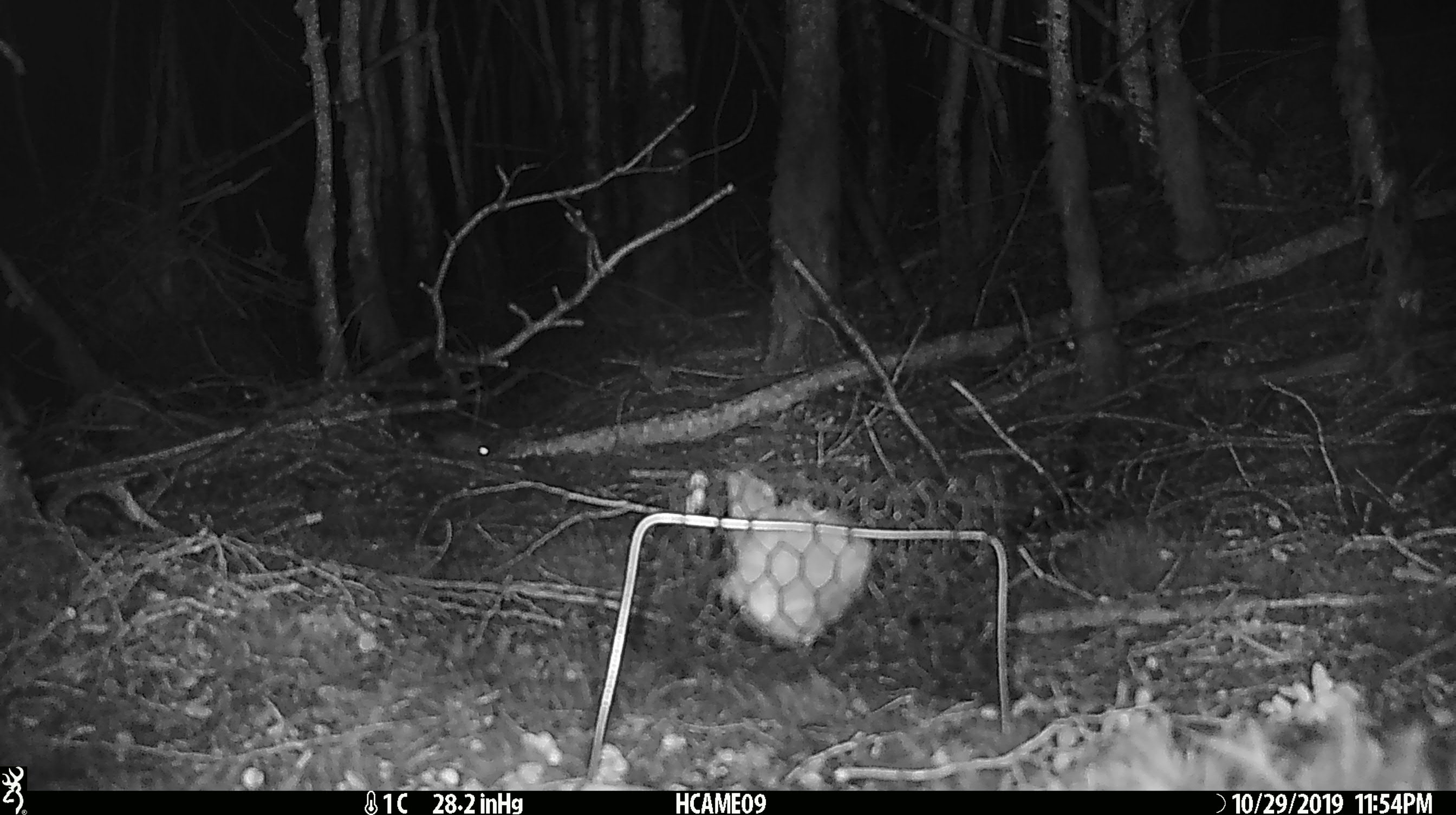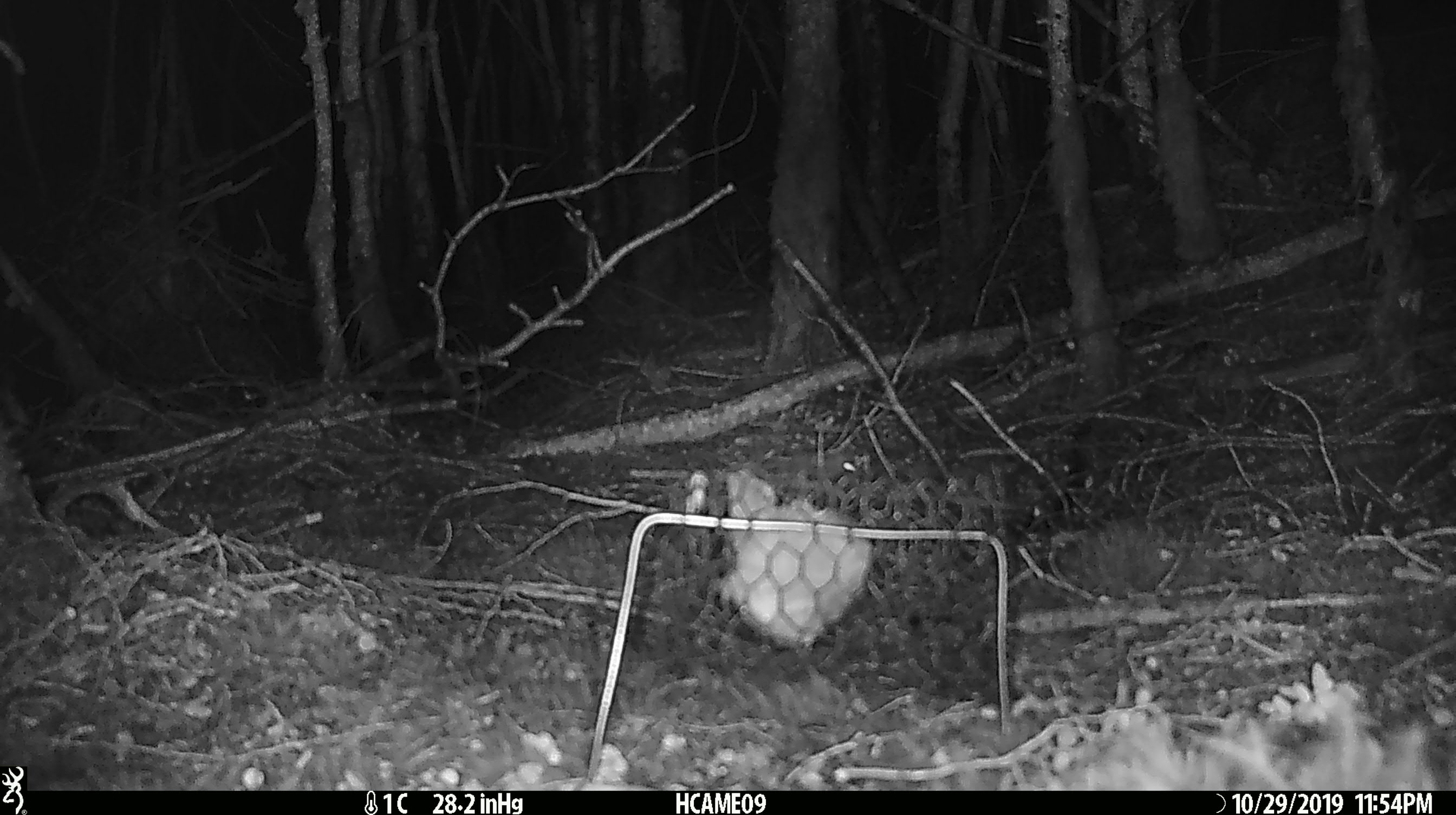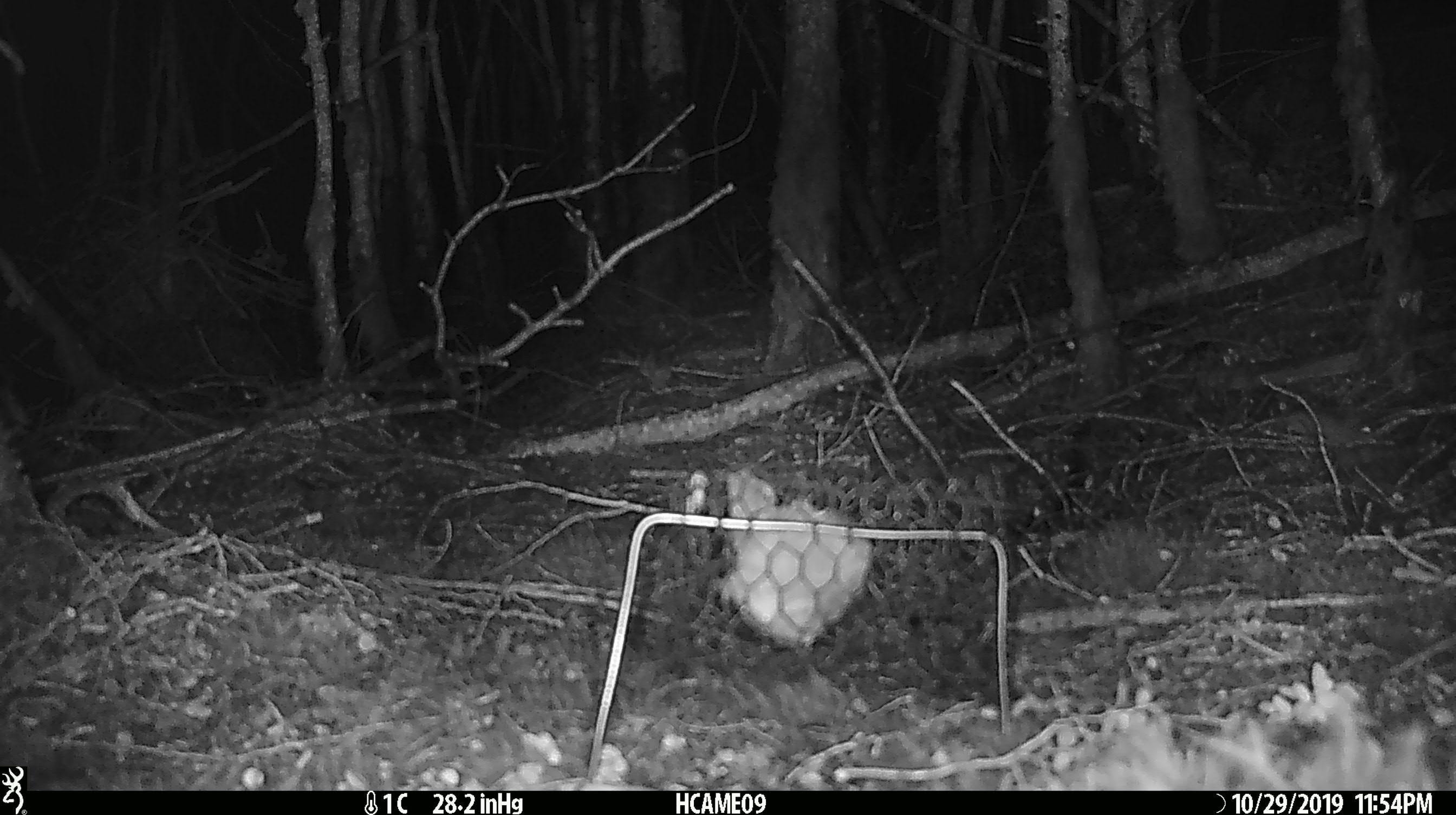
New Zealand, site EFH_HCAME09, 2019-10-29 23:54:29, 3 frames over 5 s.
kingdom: Animalia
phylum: Chordata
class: Mammalia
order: Rodentia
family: Muridae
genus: Mus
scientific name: Mus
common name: mouse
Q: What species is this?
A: Mouse (Mus).